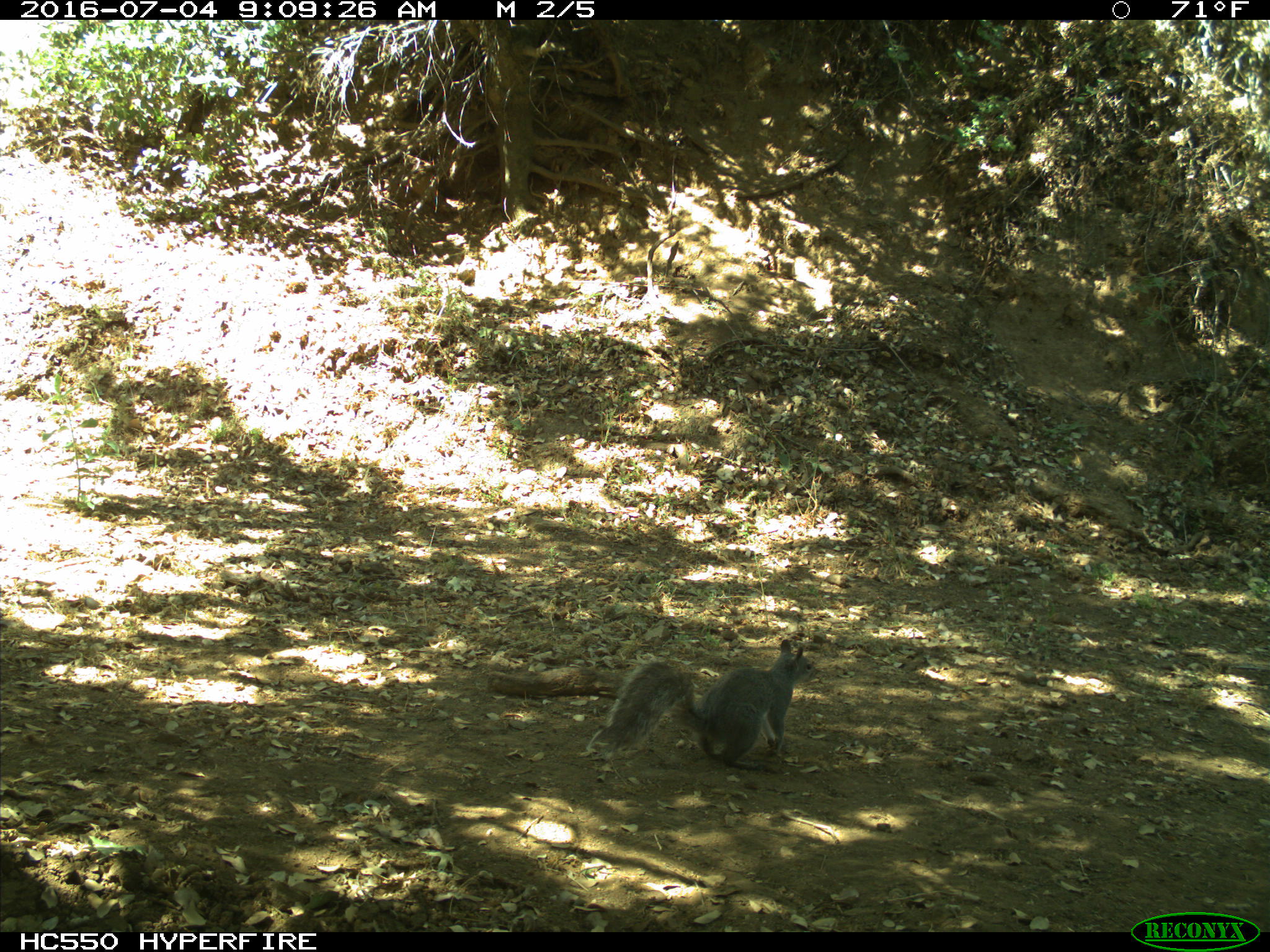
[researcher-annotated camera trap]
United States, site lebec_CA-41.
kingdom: Animalia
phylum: Chordata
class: Mammalia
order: Rodentia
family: Sciuridae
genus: Sciurus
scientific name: Sciurus carolinensis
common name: eastern gray squirrel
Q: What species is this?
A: Sciurus carolinensis (eastern gray squirrel).